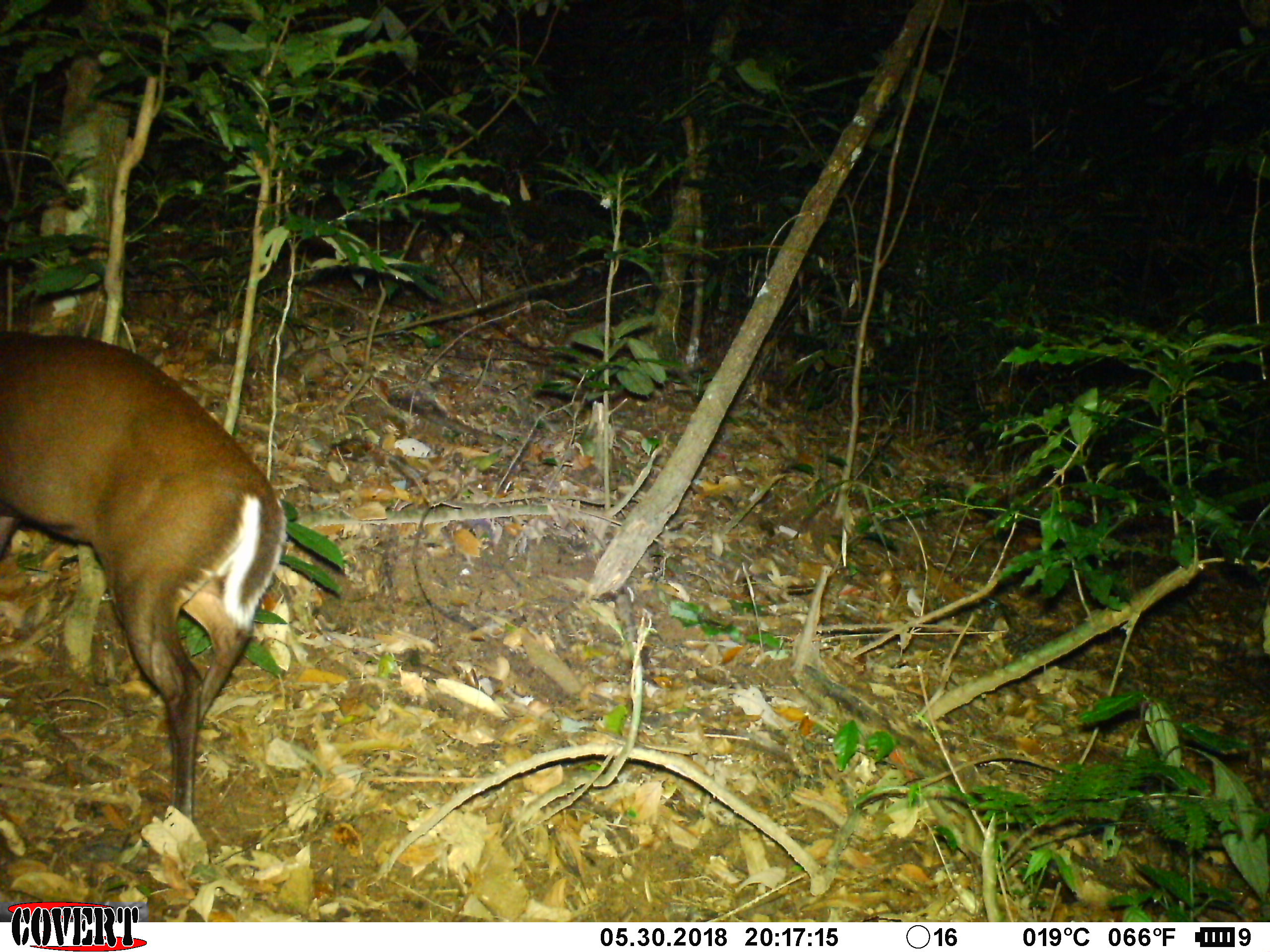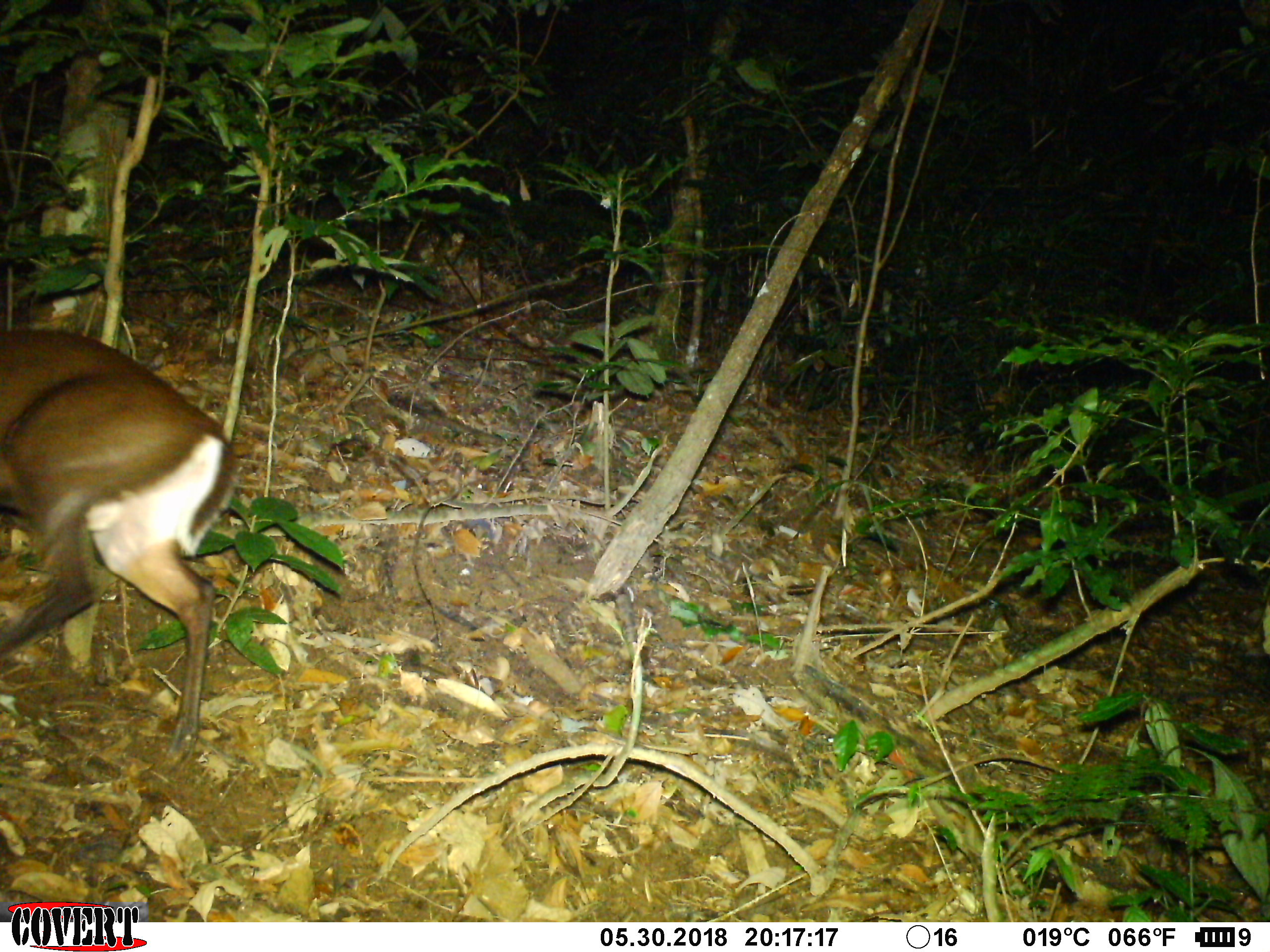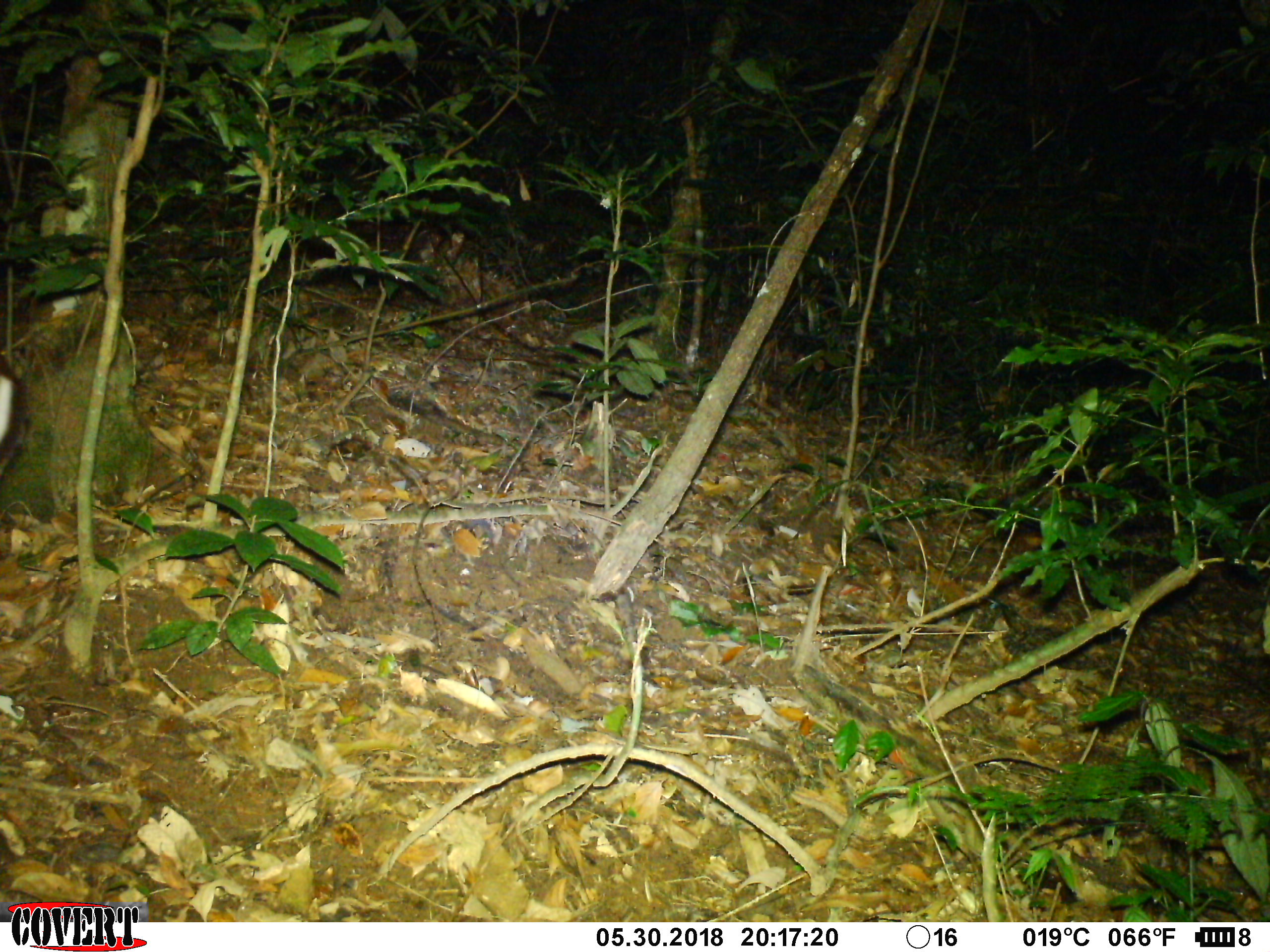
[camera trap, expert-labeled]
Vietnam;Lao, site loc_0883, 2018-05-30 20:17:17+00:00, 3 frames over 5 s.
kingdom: Animalia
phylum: Chordata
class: Mammalia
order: Artiodactyla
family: Cervidae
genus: Muntiacus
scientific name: Muntiacus rooseveltorum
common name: roosevelt's muntjac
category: roosevelts muntjac group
Roosevelts muntjac group (roosevelt's muntjac) (Muntiacus rooseveltorum). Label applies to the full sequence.